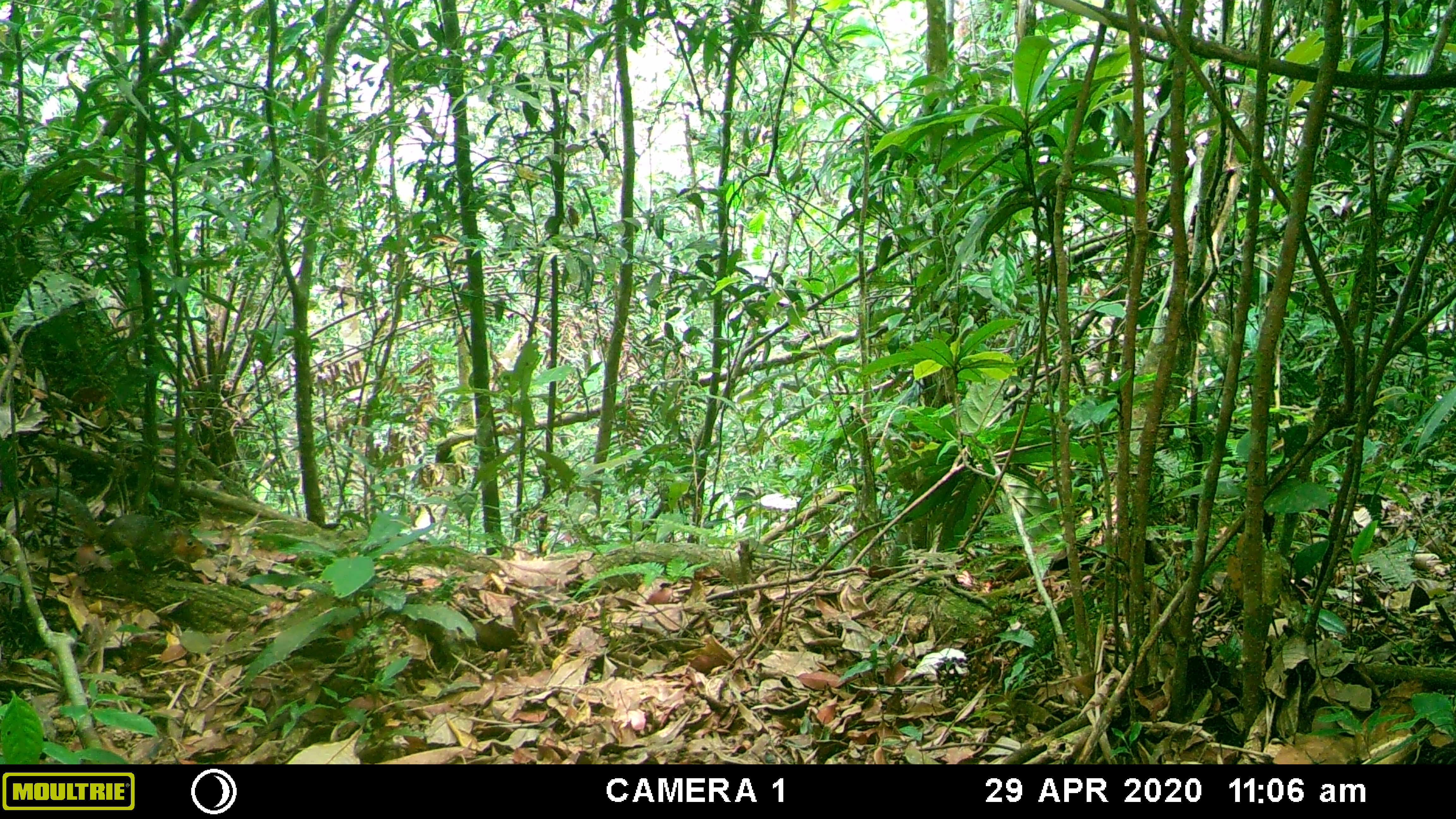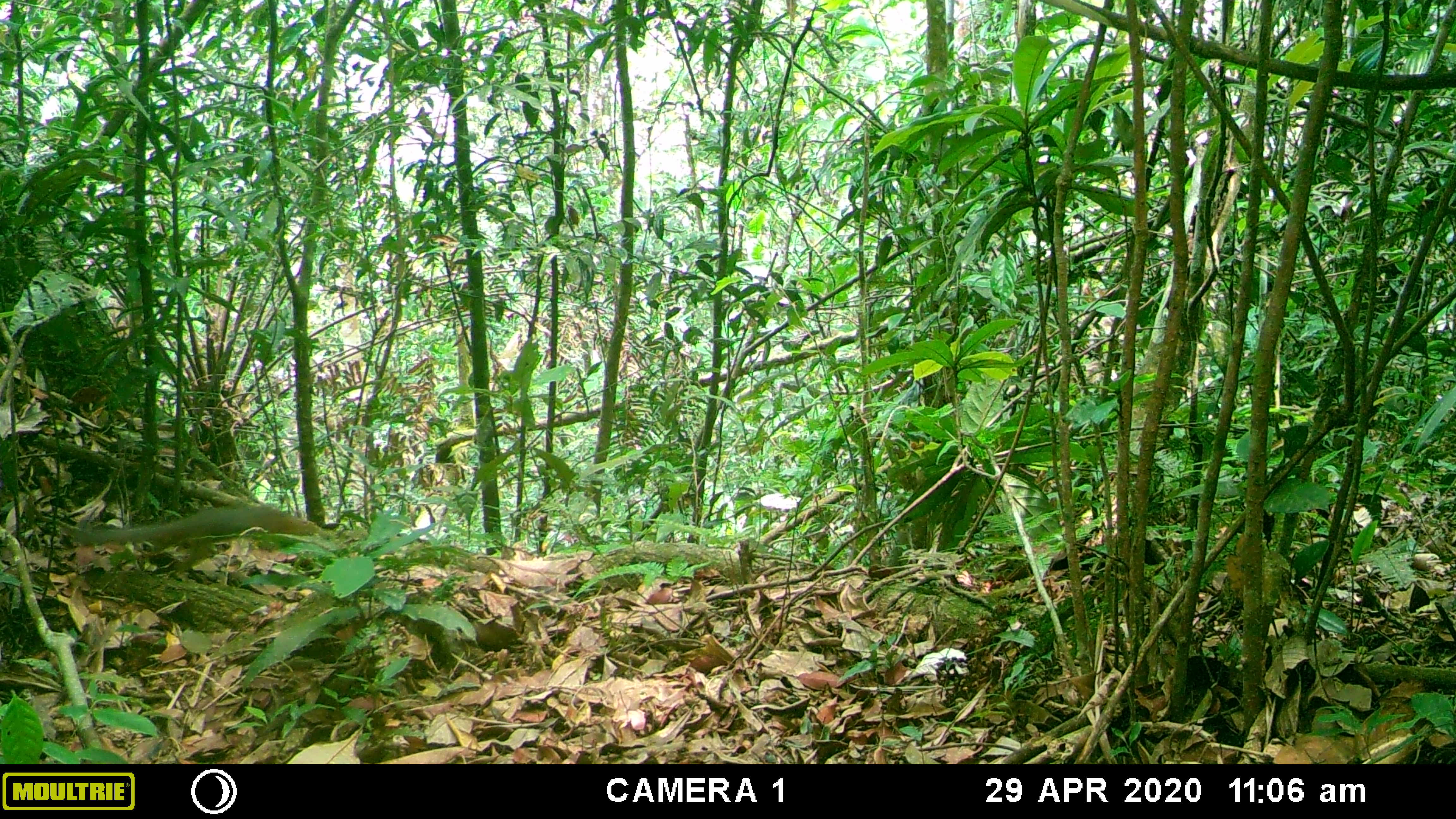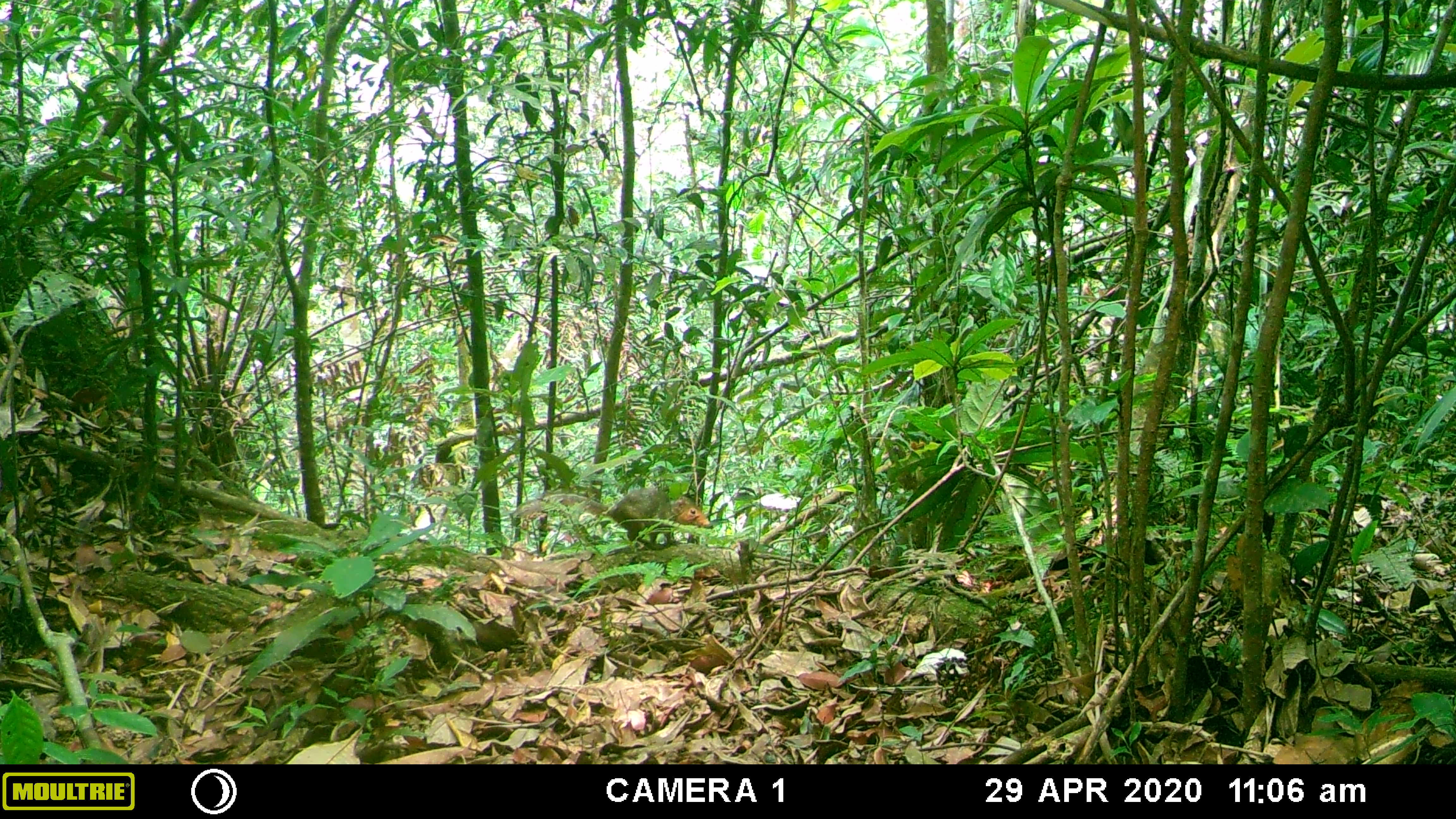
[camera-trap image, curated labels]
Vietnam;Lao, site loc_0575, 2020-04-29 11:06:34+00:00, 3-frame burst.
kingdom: Animalia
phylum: Chordata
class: Mammalia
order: Rodentia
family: Sciuridae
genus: Dremomys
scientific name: Dremomys rufigenis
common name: red-cheeked squirrel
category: red cheeked squirrel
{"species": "red cheeked squirrel (red-cheeked squirrel) (Dremomys rufigenis)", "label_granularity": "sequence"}